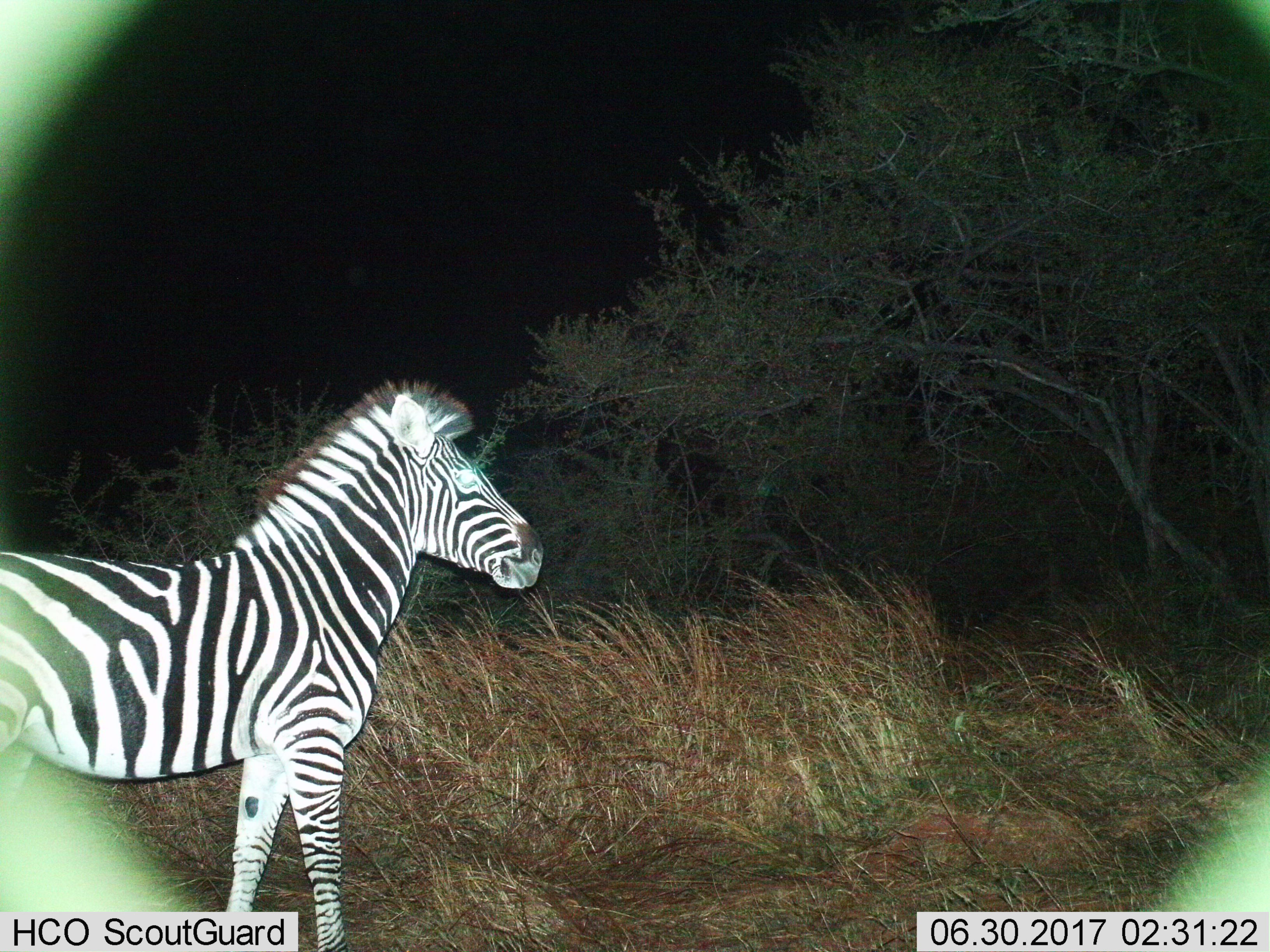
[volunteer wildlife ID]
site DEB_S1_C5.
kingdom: Animalia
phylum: Chordata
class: Mammalia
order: Perissodactyla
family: Equidae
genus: Equus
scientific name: Equus quagga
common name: plains zebra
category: zebraplains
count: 1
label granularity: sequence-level